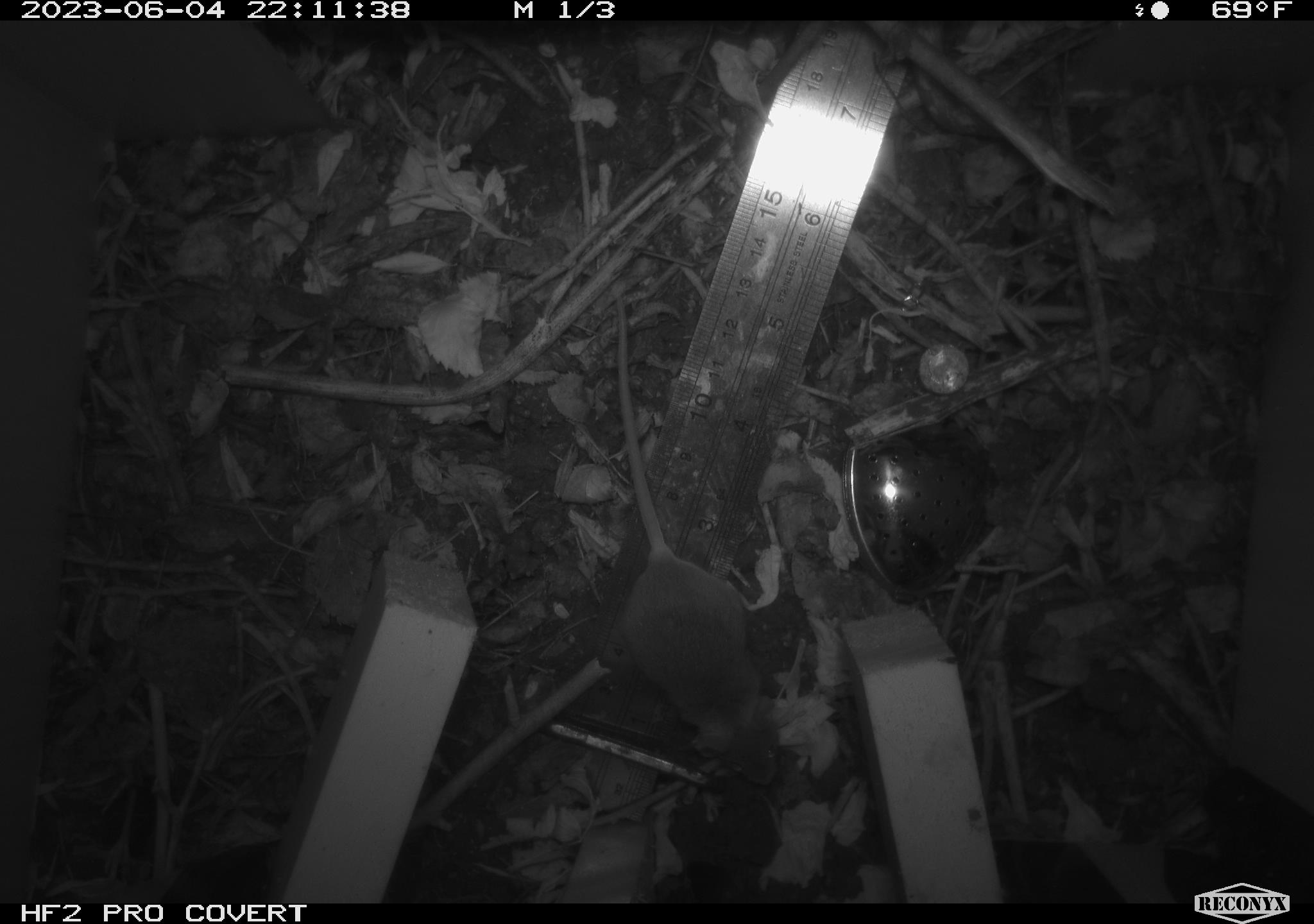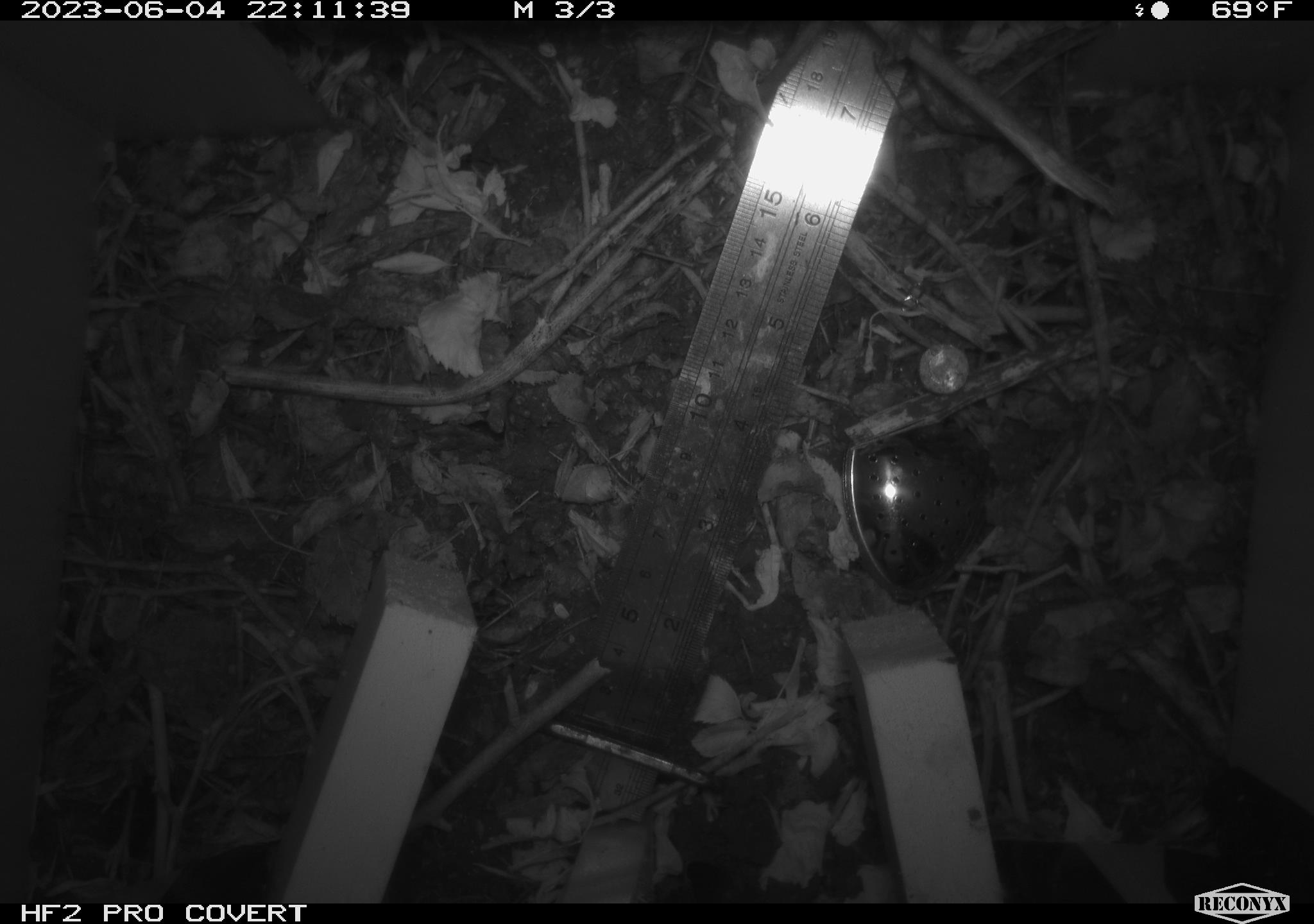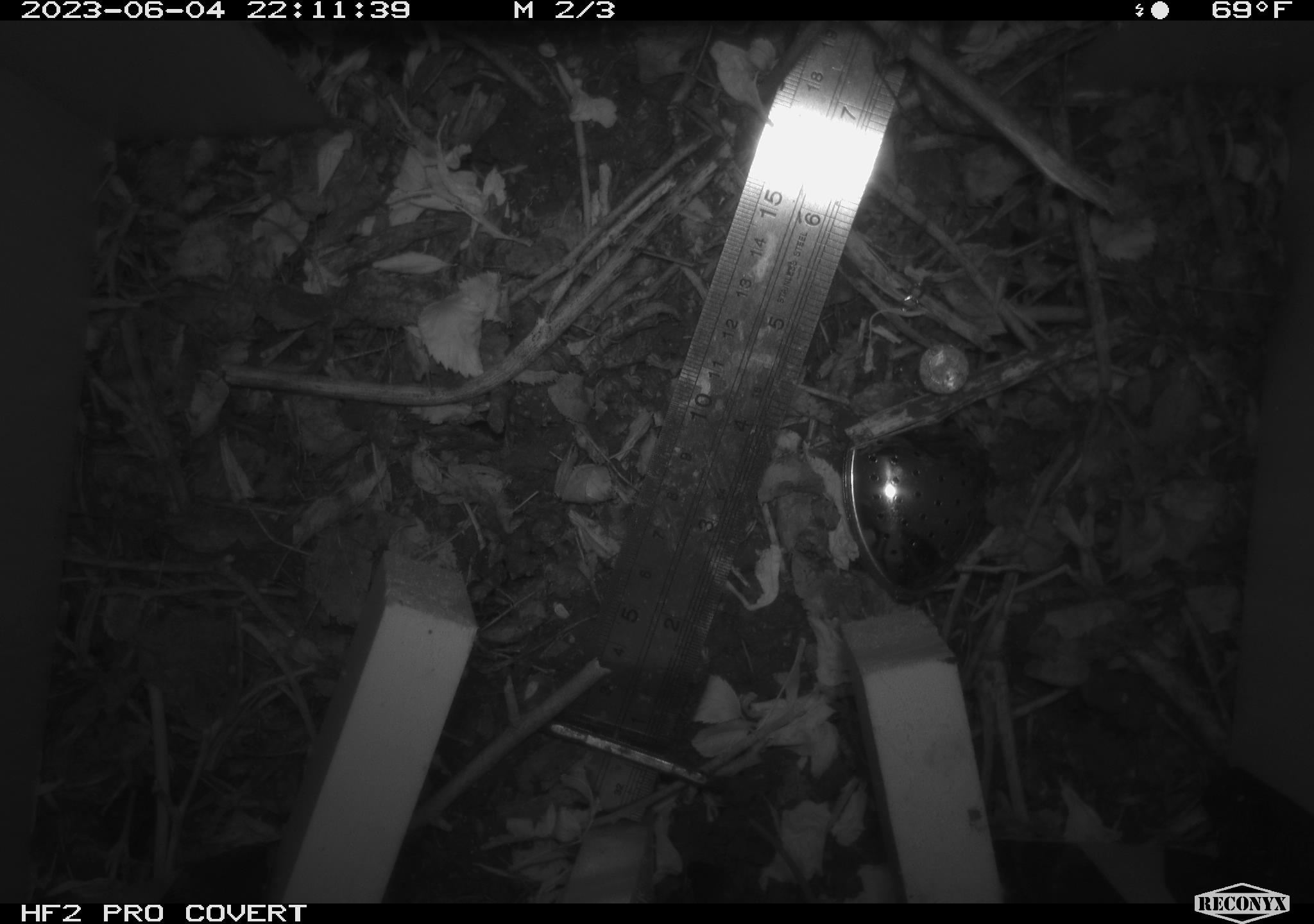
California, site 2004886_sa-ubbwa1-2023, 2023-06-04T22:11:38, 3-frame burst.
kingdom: Animalia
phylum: Chordata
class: Mammalia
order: Rodentia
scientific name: Rodentia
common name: rodent